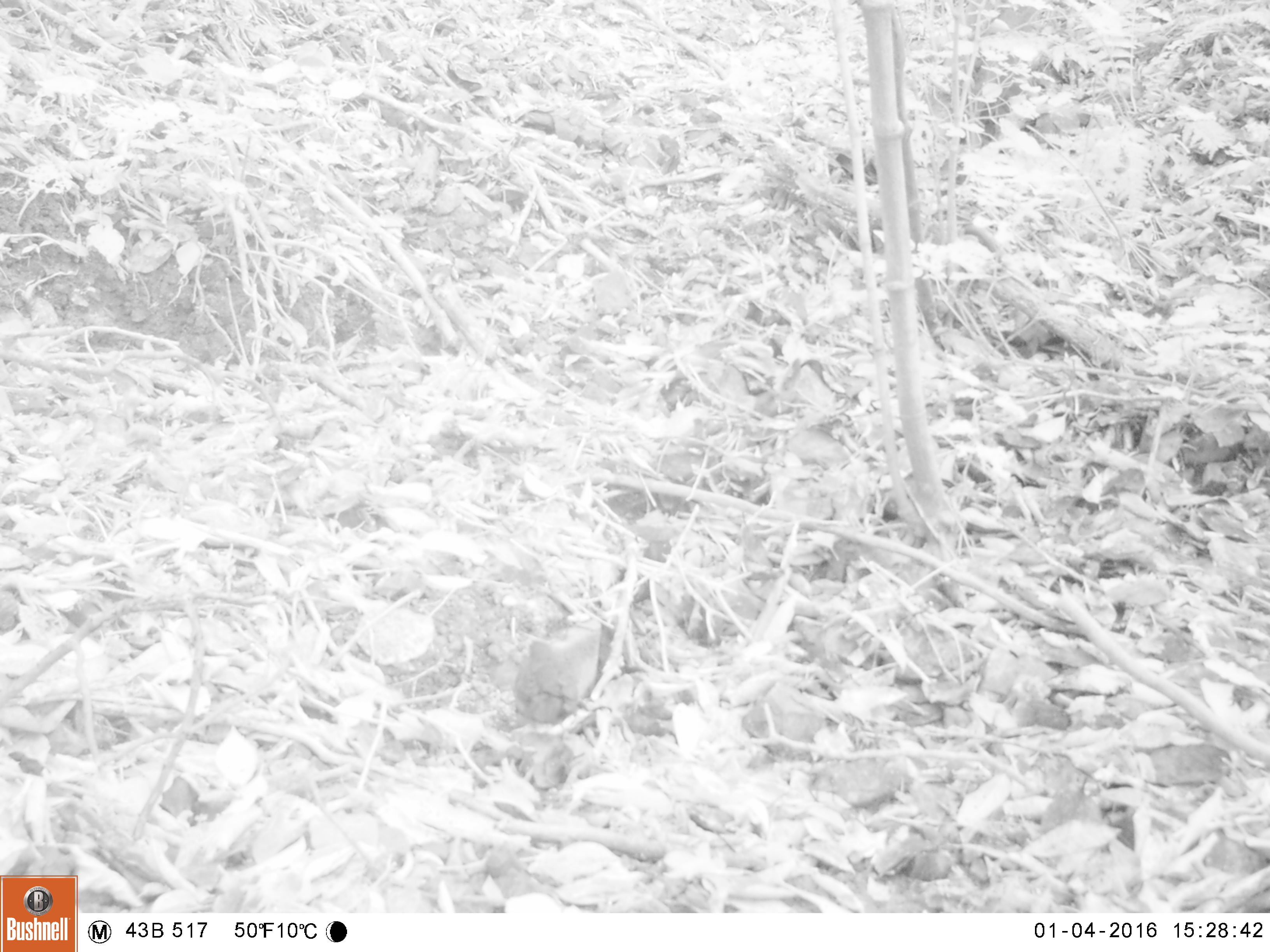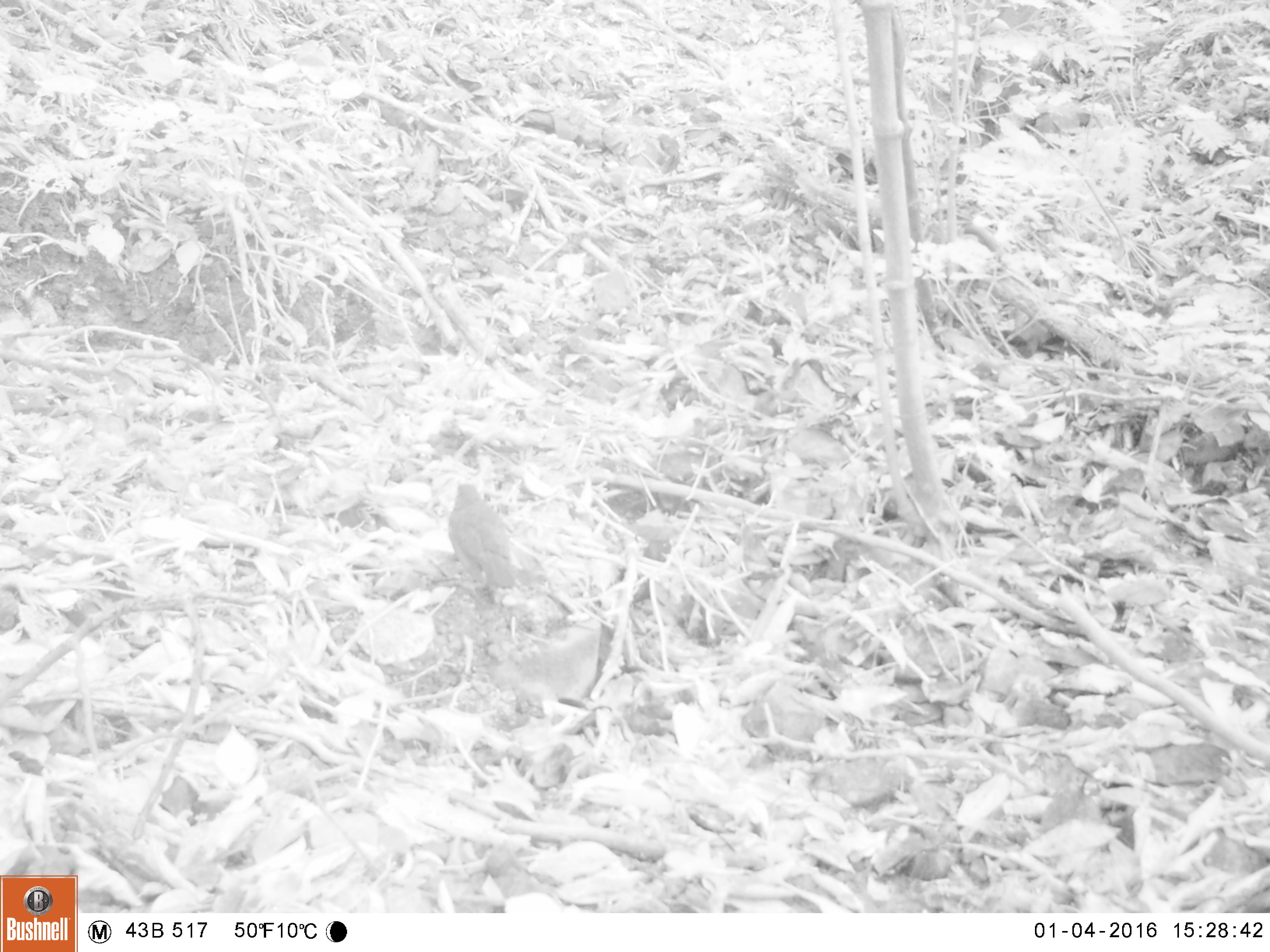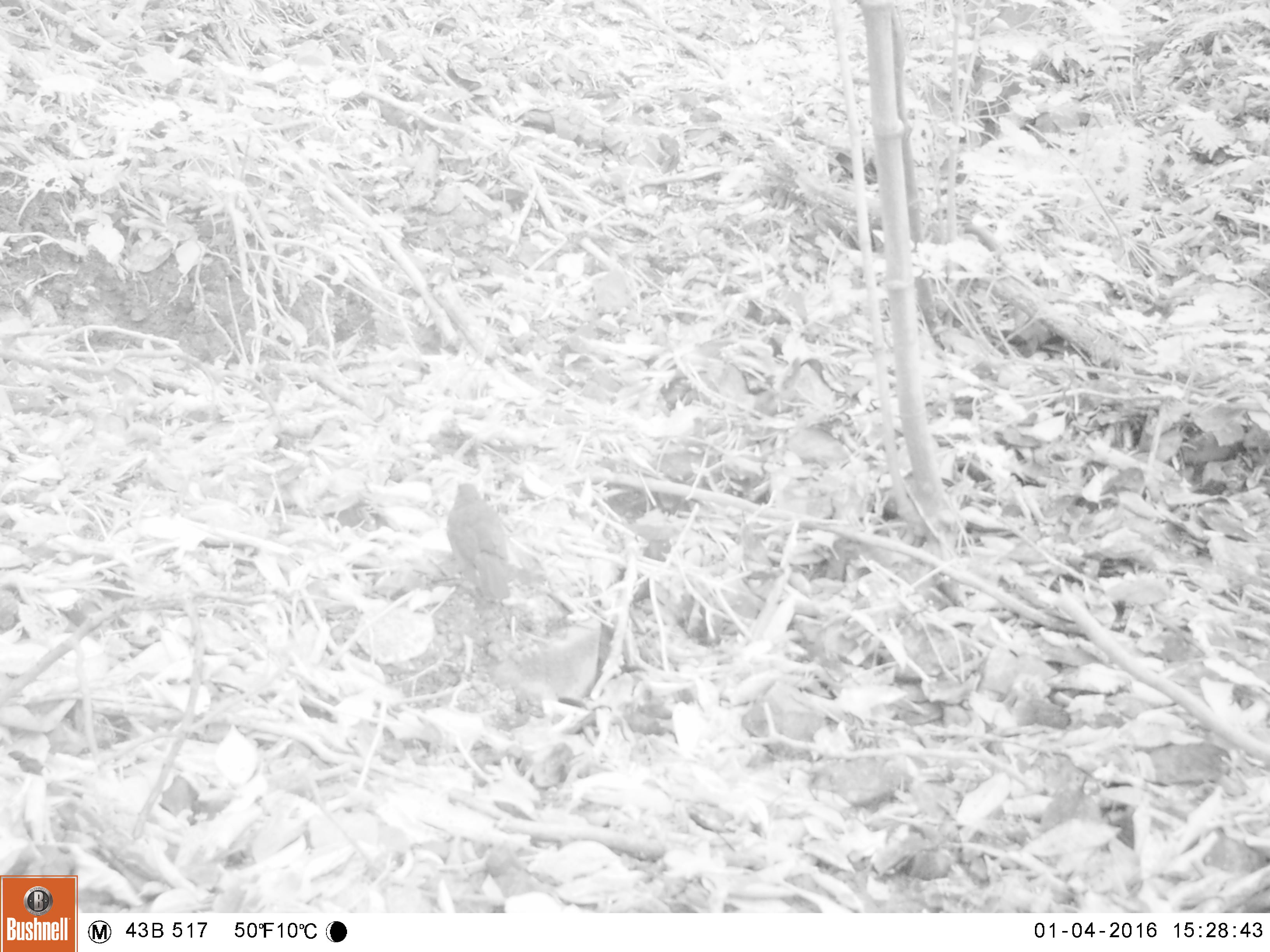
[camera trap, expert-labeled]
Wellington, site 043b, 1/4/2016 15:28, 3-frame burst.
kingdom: Animalia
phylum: Chordata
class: Aves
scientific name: Aves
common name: bird